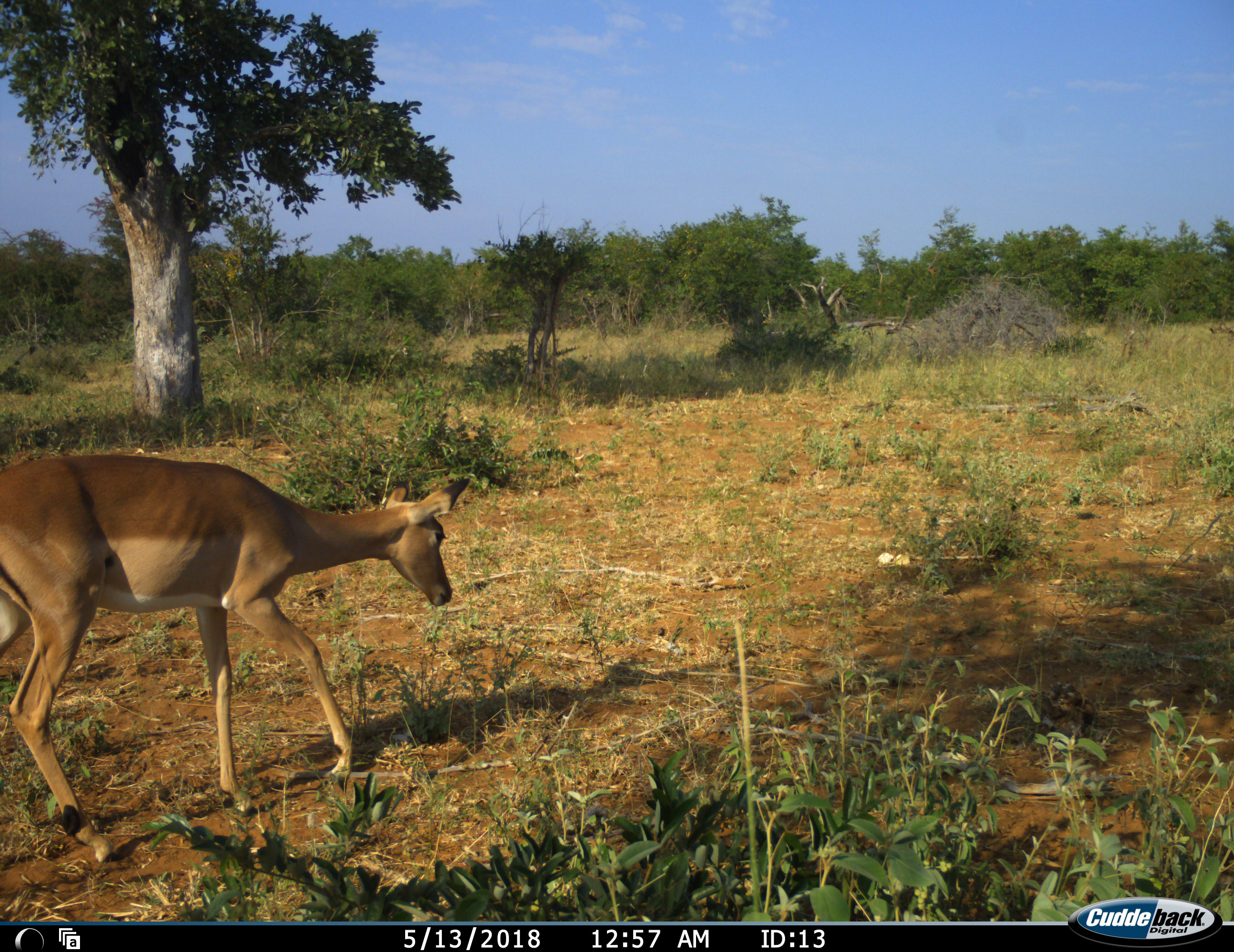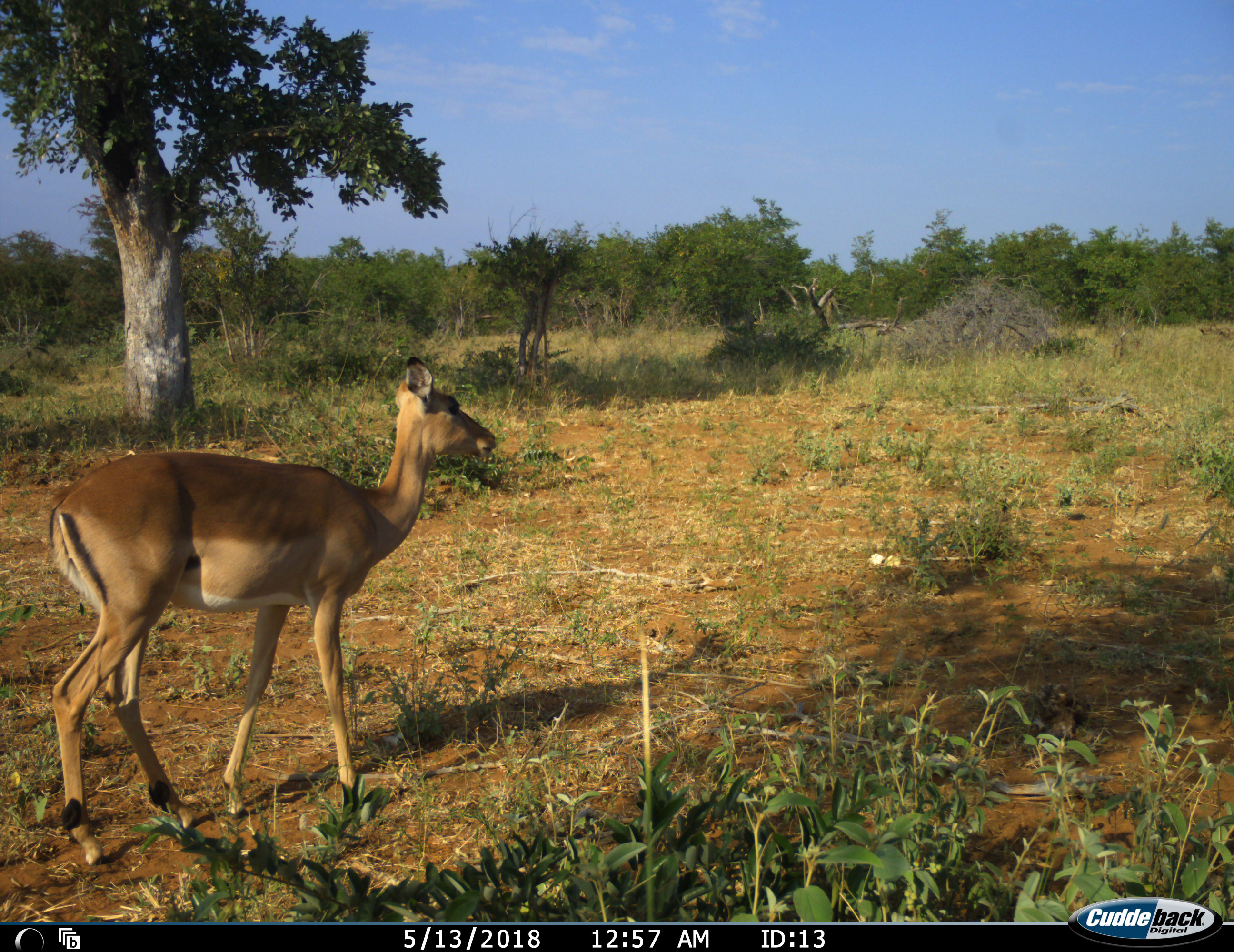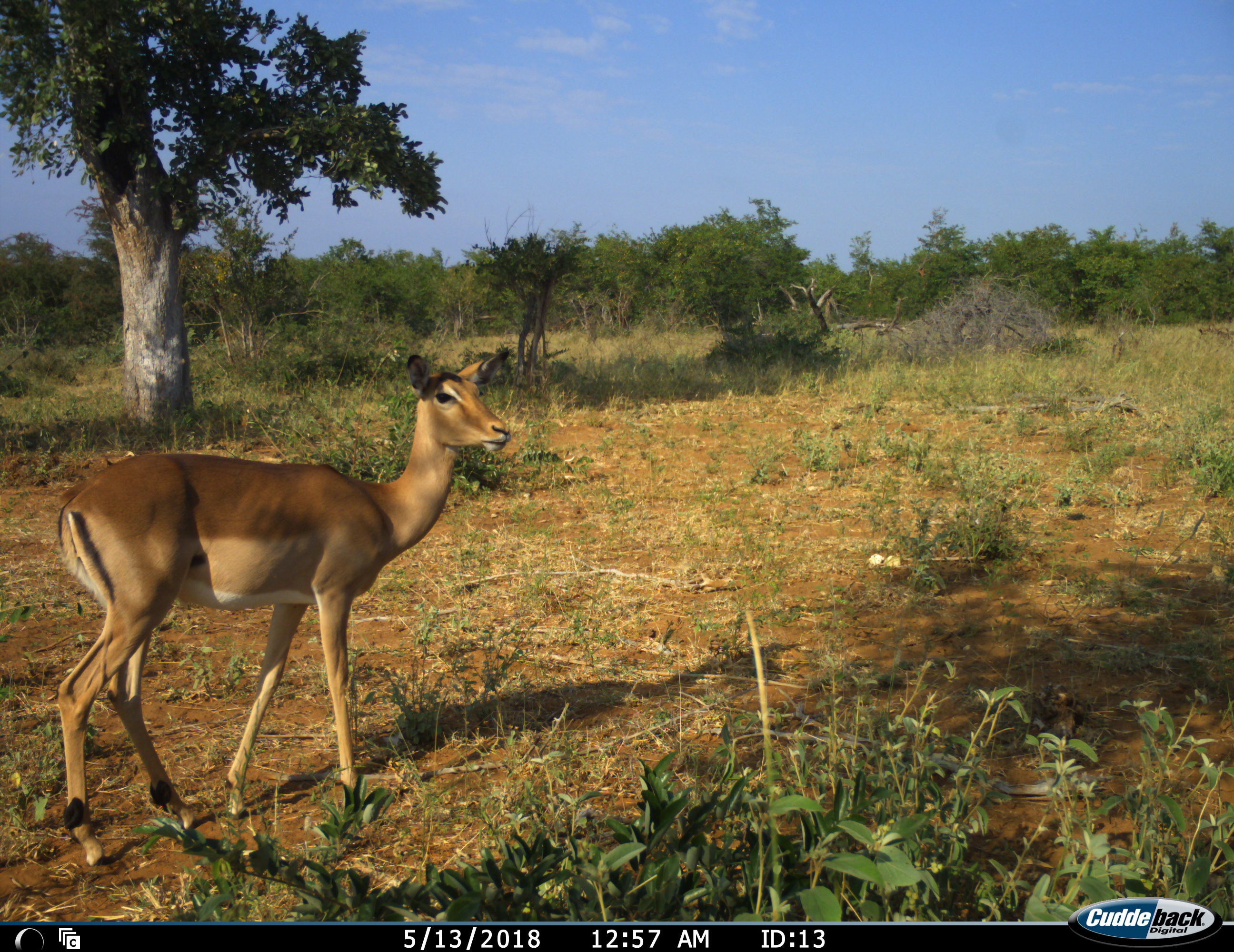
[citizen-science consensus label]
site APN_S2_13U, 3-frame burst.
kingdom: Animalia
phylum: Chordata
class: Mammalia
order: Artiodactyla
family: Bovidae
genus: Aepyceros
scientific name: Aepyceros melampus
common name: impala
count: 1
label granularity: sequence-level